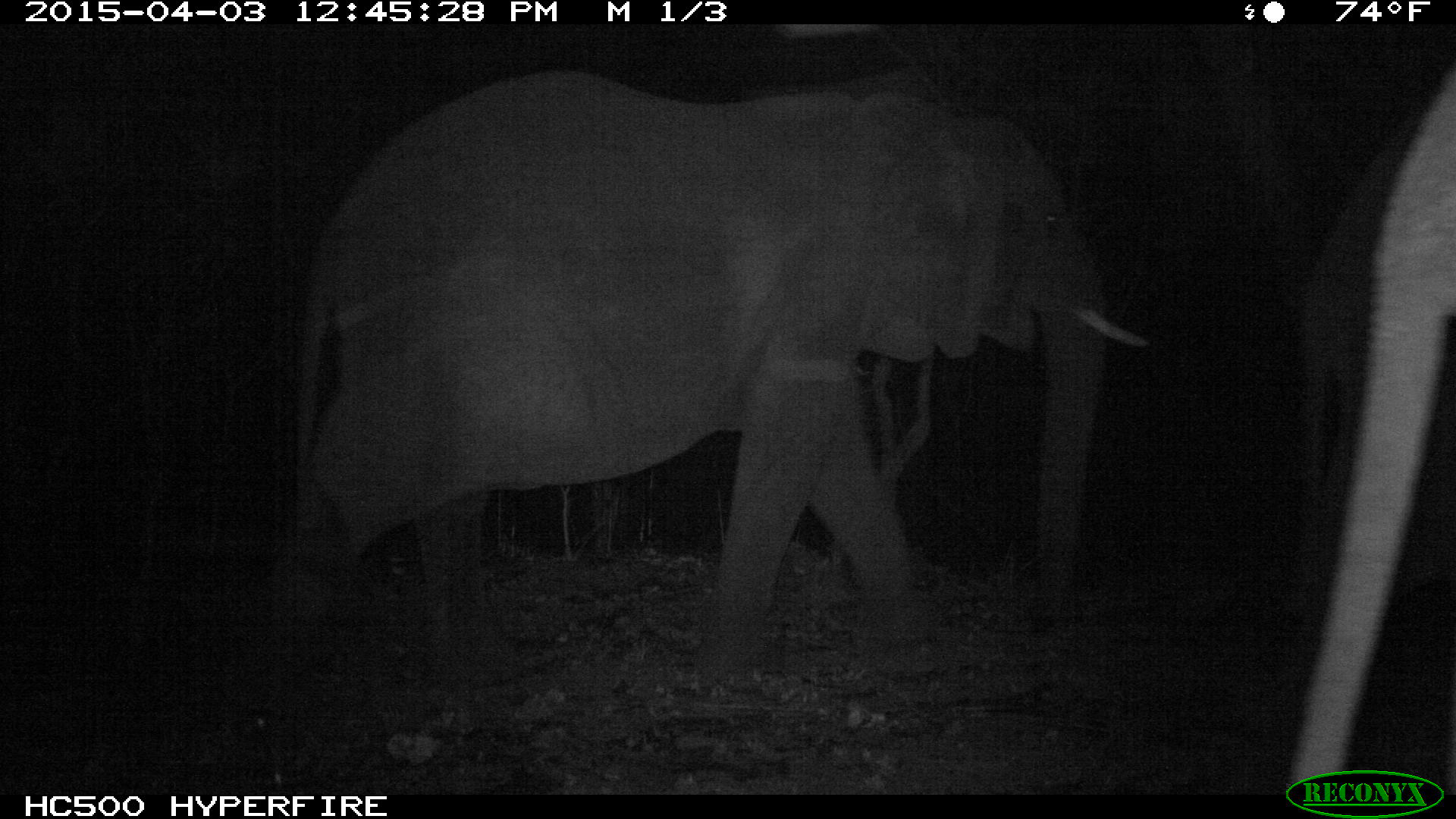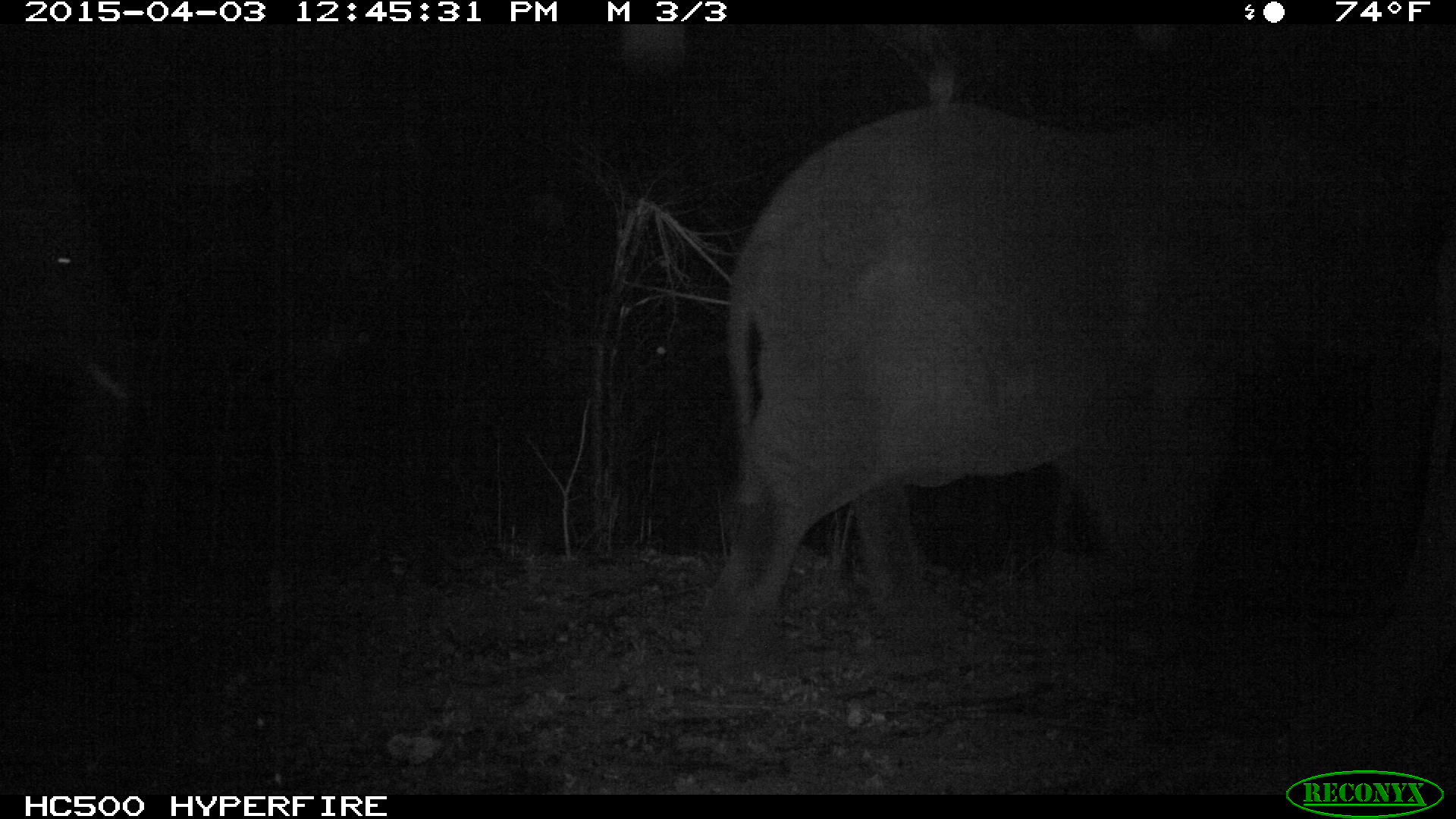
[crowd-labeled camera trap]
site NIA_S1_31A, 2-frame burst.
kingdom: Animalia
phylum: Chordata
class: Mammalia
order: Proboscidea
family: Elephantidae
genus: Loxodonta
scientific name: Loxodonta africana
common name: african bush elephant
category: elephant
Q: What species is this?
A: Elephant (african bush elephant) (Loxodonta africana).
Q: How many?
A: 2.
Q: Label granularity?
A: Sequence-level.